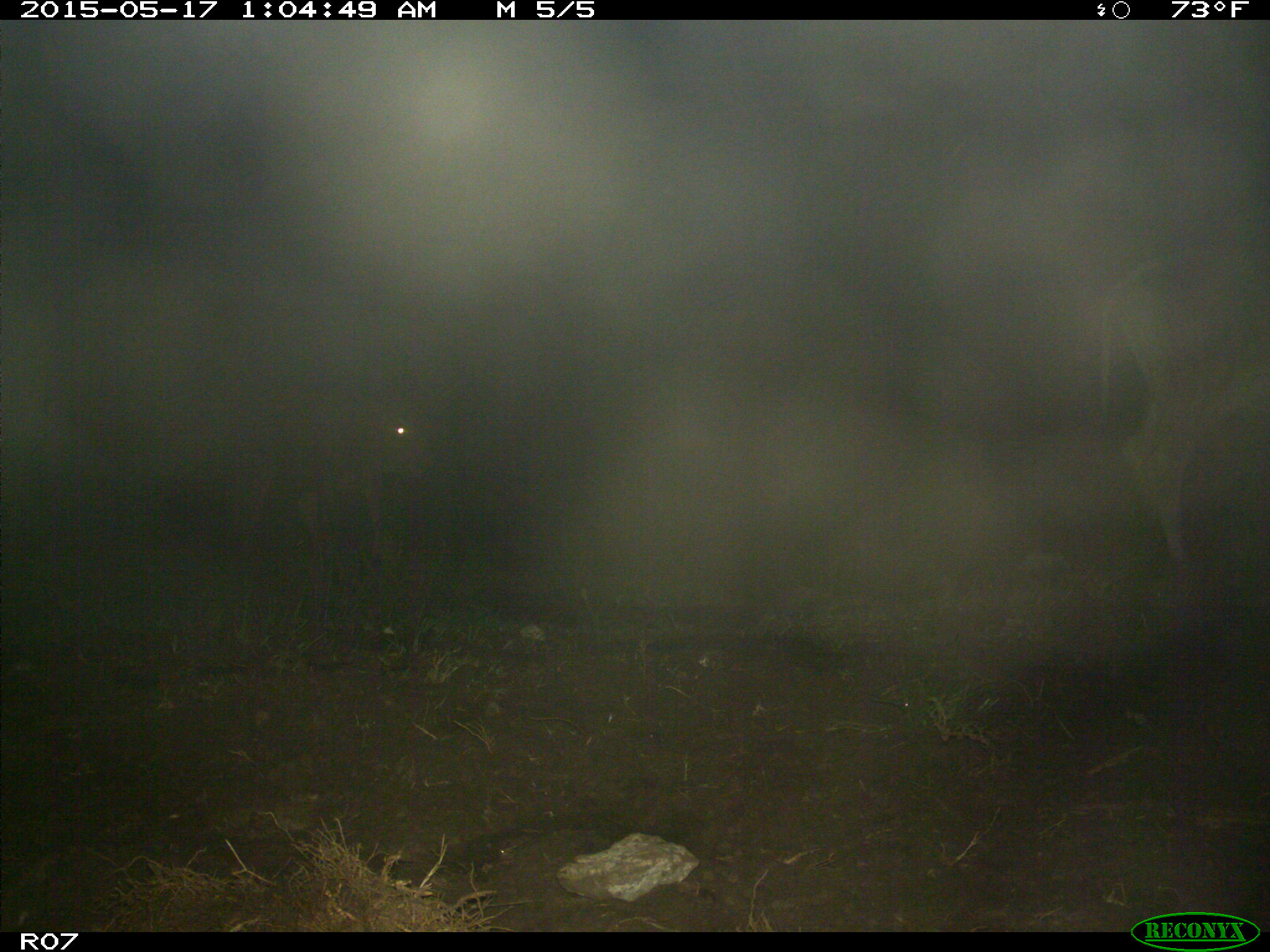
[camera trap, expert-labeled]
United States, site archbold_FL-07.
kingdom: Animalia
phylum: Chordata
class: Mammalia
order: Artiodactyla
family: Bovidae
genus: Bos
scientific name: Bos taurus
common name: domestic cow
Bos taurus (domestic cow).